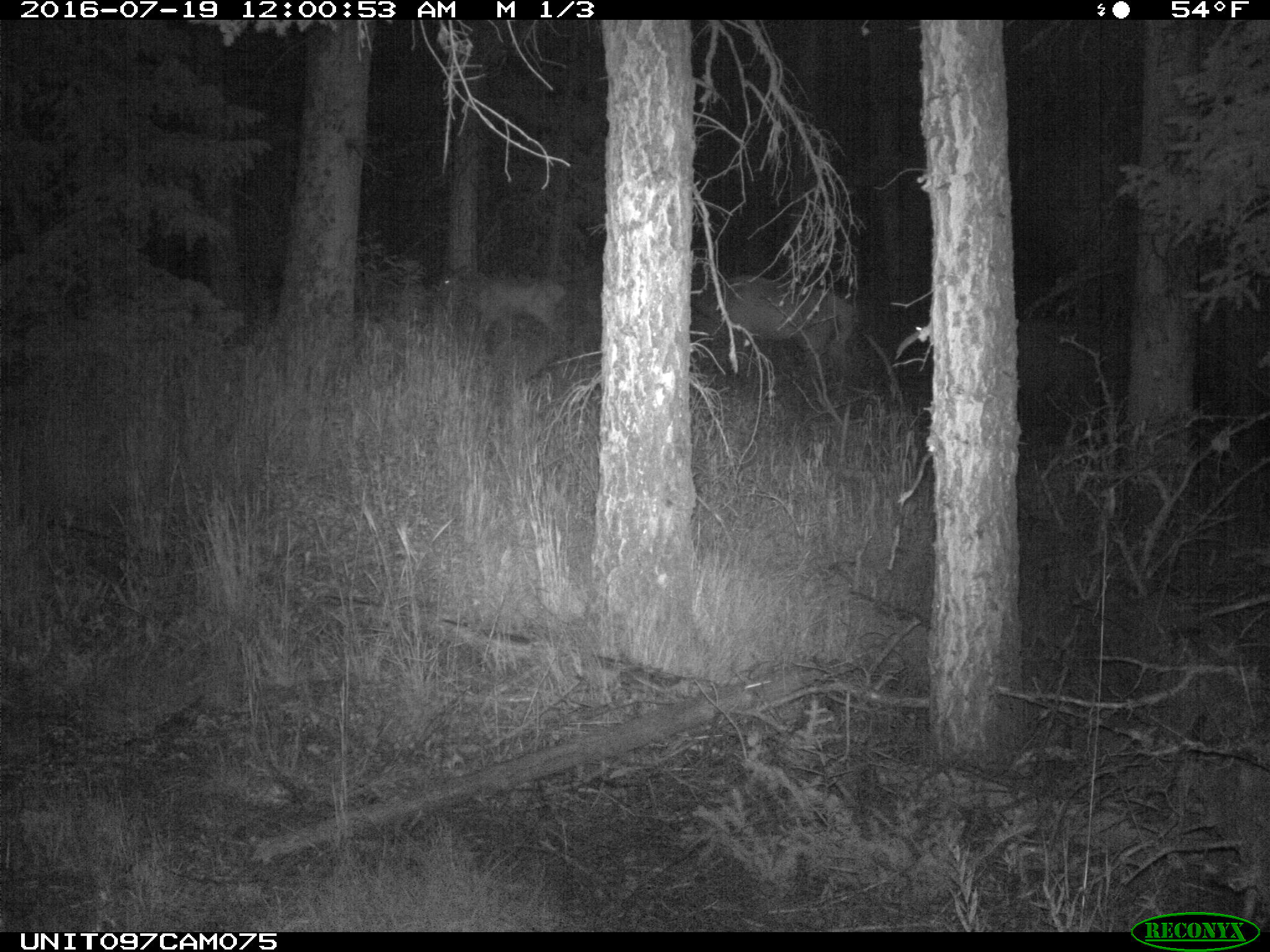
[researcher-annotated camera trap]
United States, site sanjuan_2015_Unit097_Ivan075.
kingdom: Animalia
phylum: Chordata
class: Mammalia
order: Artiodactyla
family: Cervidae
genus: Cervus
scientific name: Cervus elaphus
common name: red deer